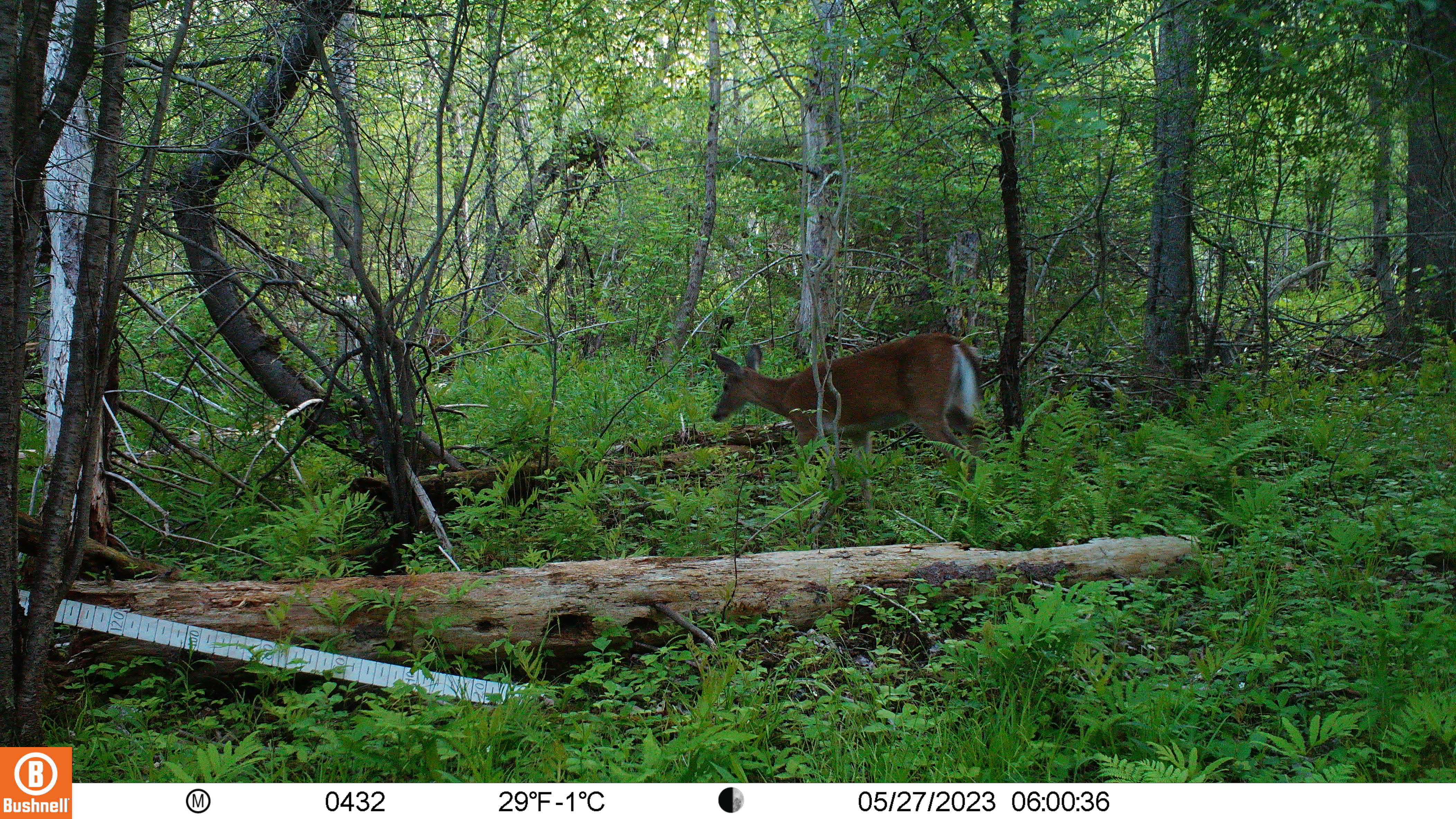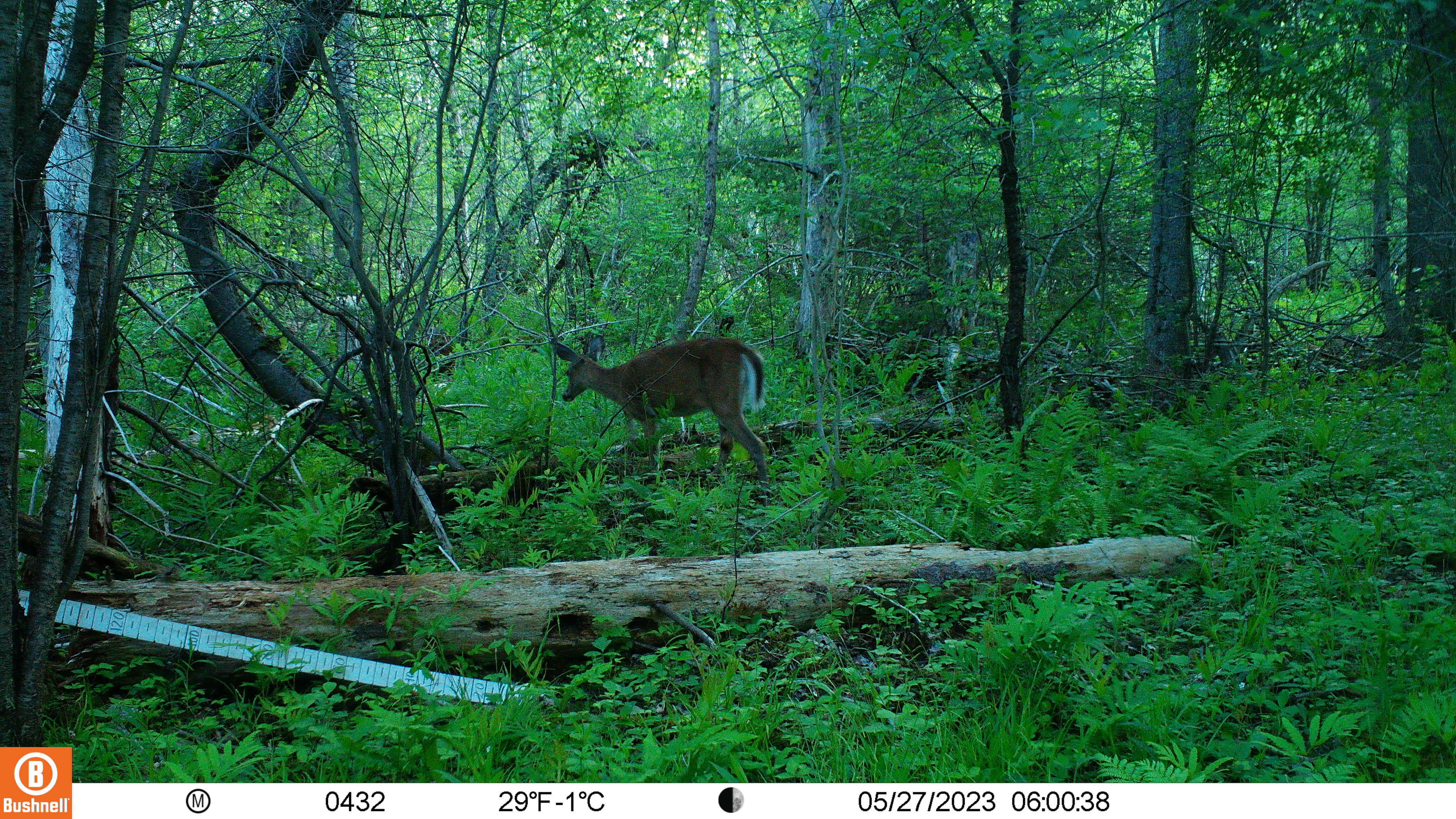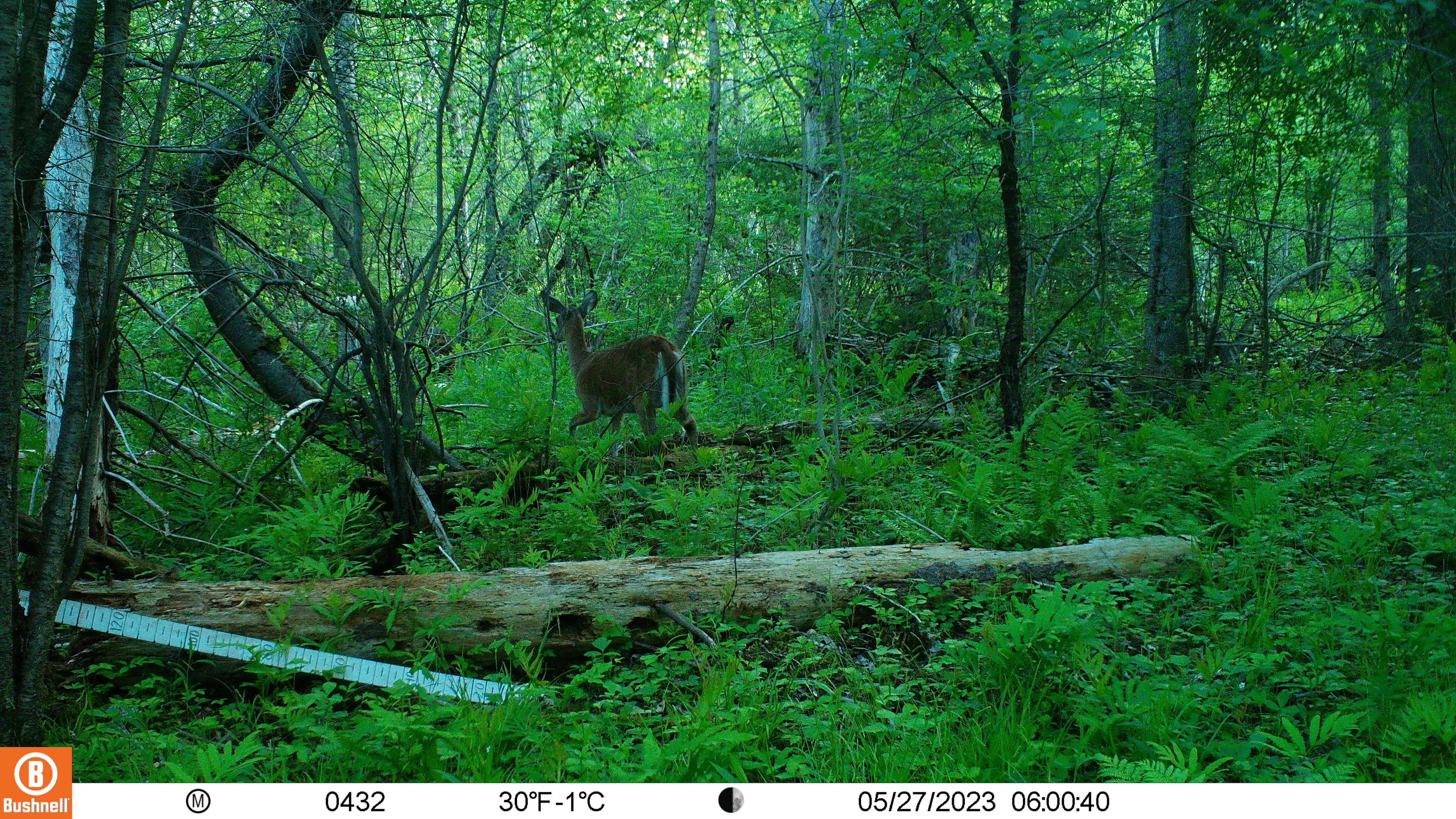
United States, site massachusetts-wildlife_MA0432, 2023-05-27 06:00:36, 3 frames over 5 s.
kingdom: Animalia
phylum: Chordata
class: Mammalia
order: Artiodactyla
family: Cervidae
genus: Odocoileus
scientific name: Odocoileus virginianus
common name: white-tailed deer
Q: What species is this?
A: White-tailed deer (Odocoileus virginianus).